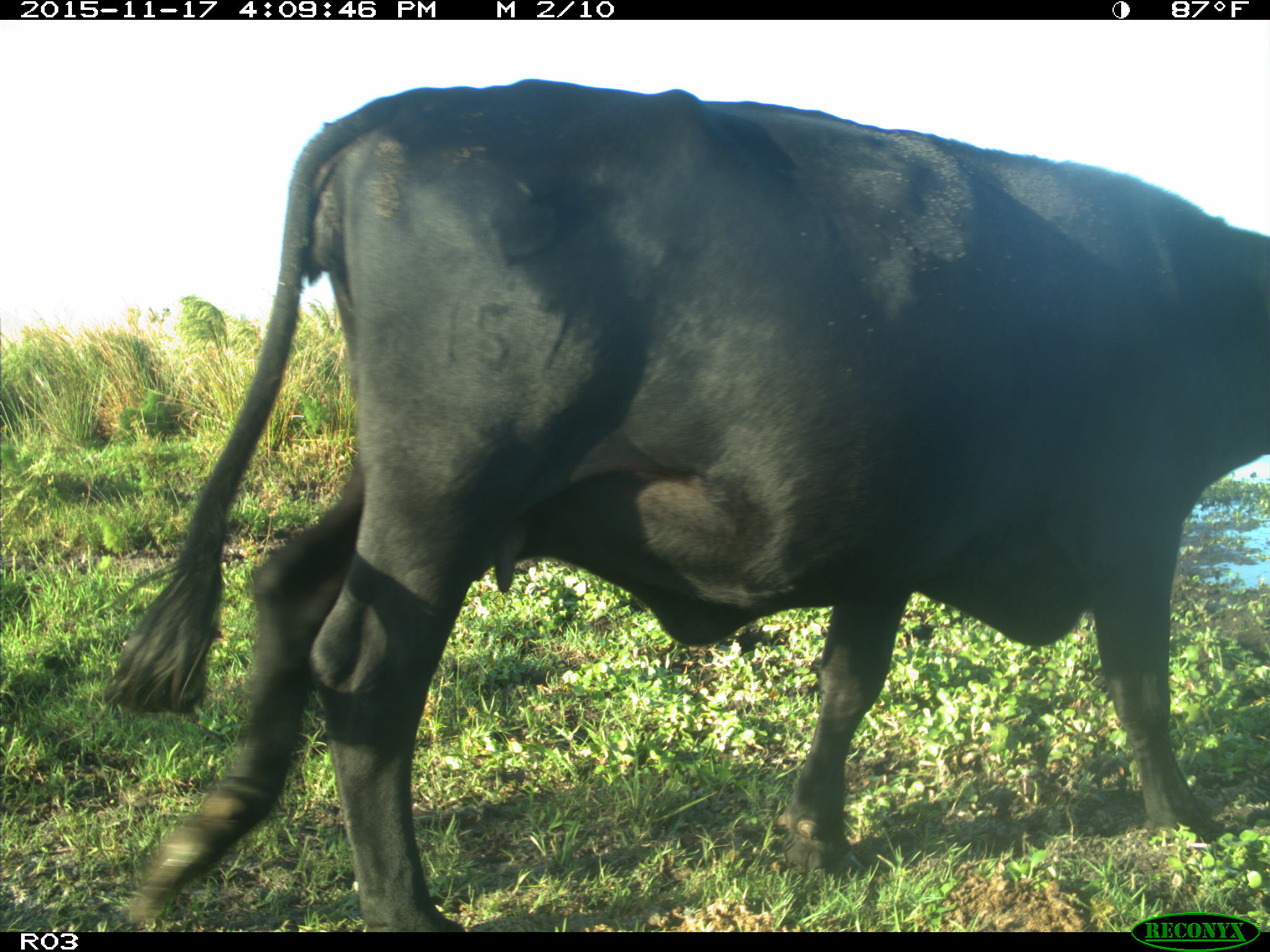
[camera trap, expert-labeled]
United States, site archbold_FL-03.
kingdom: Animalia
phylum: Chordata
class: Mammalia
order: Artiodactyla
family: Bovidae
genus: Bos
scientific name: Bos taurus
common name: domestic cow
Bos taurus (domestic cow).